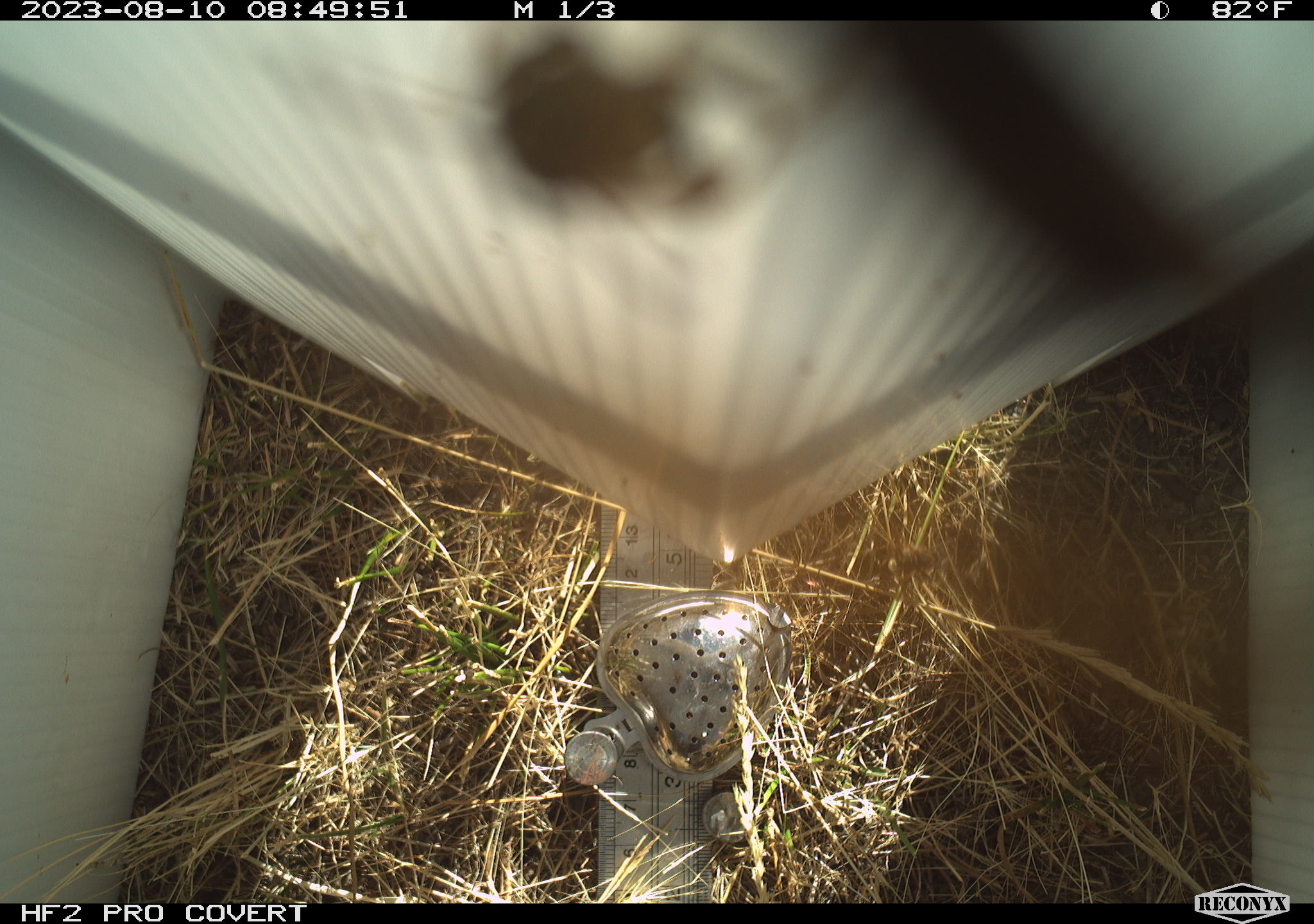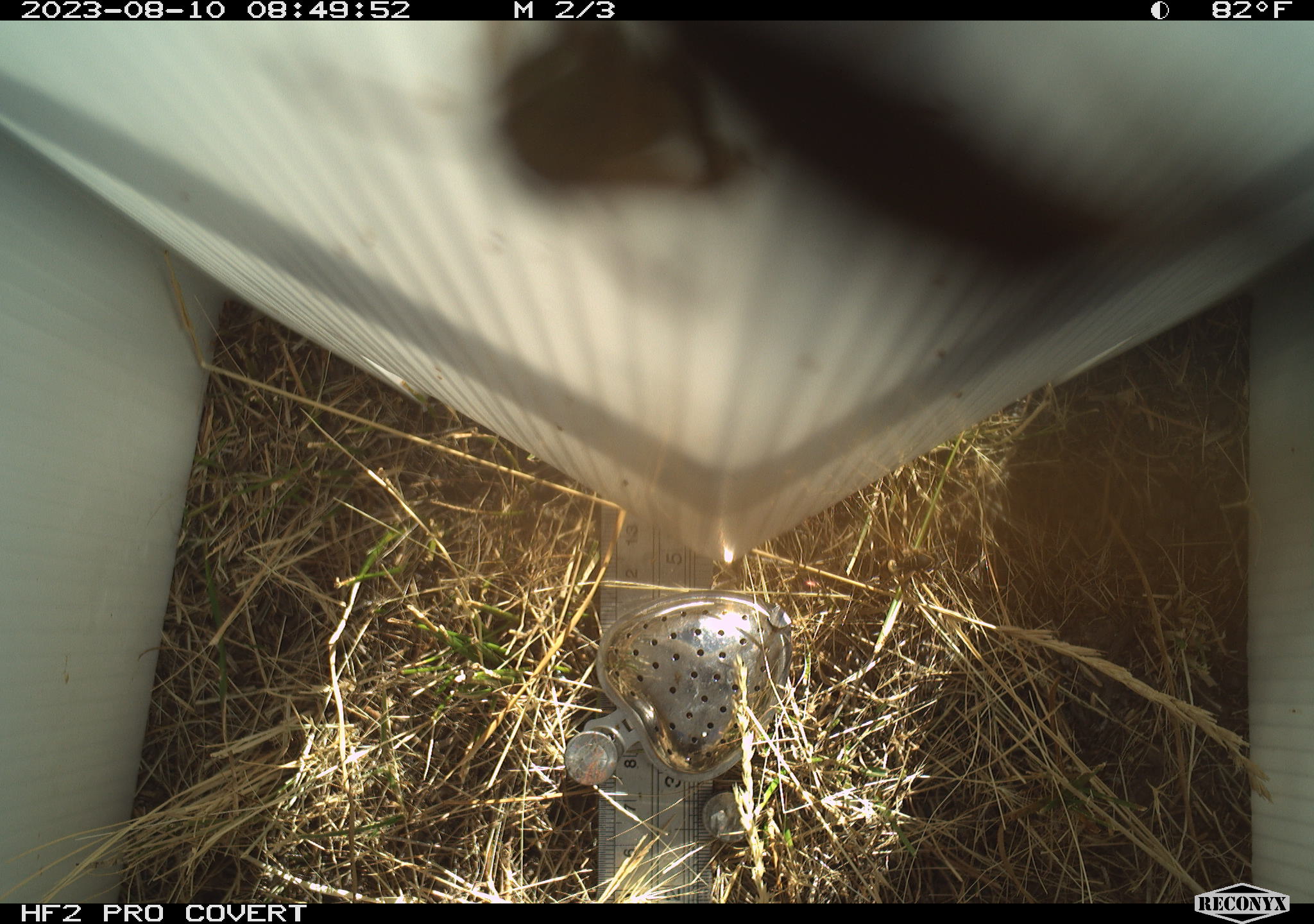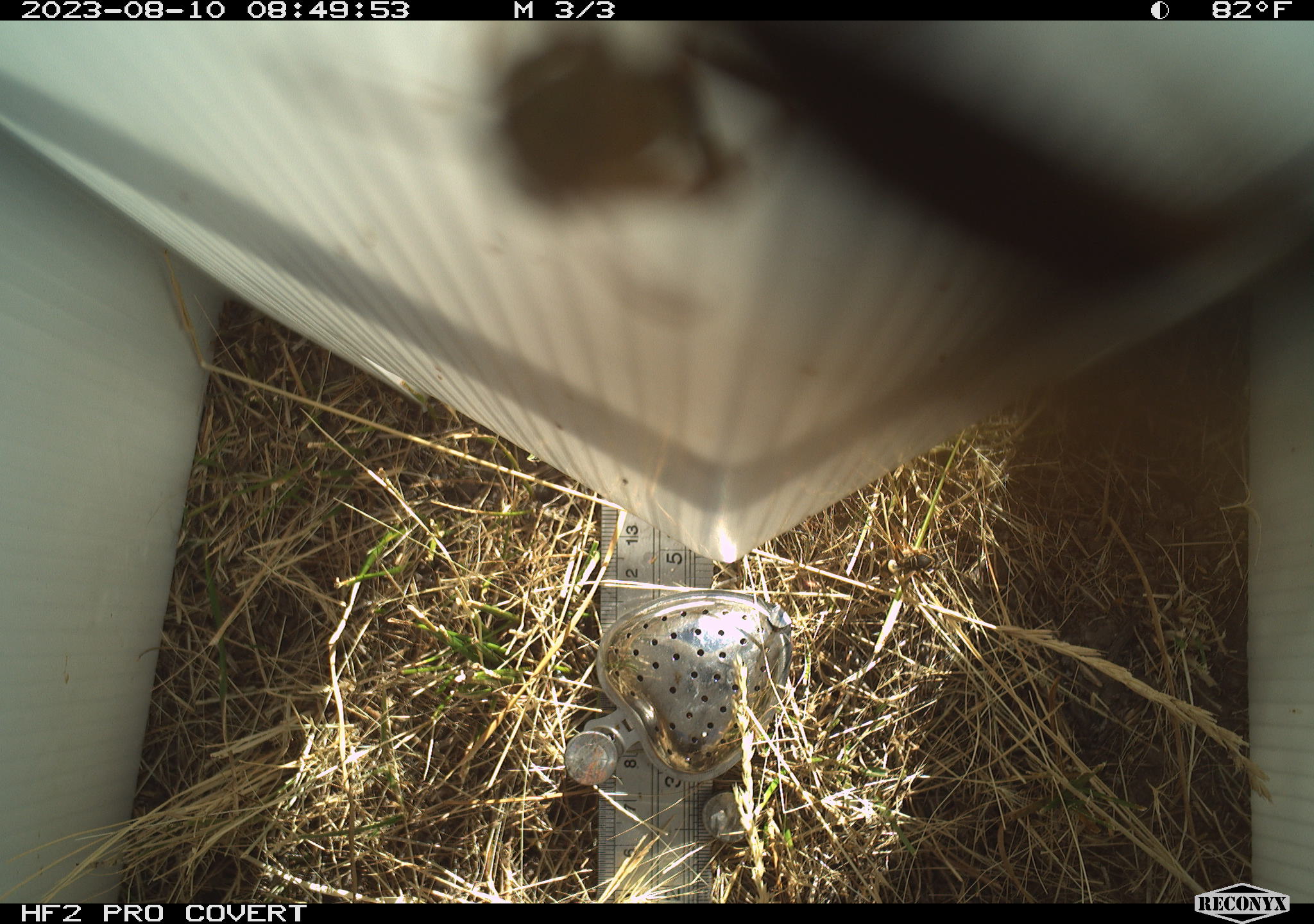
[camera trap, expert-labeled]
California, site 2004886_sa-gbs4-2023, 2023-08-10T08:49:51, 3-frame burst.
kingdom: Animalia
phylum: Arthropoda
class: Insecta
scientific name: Insecta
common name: insect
Insect (Insecta).